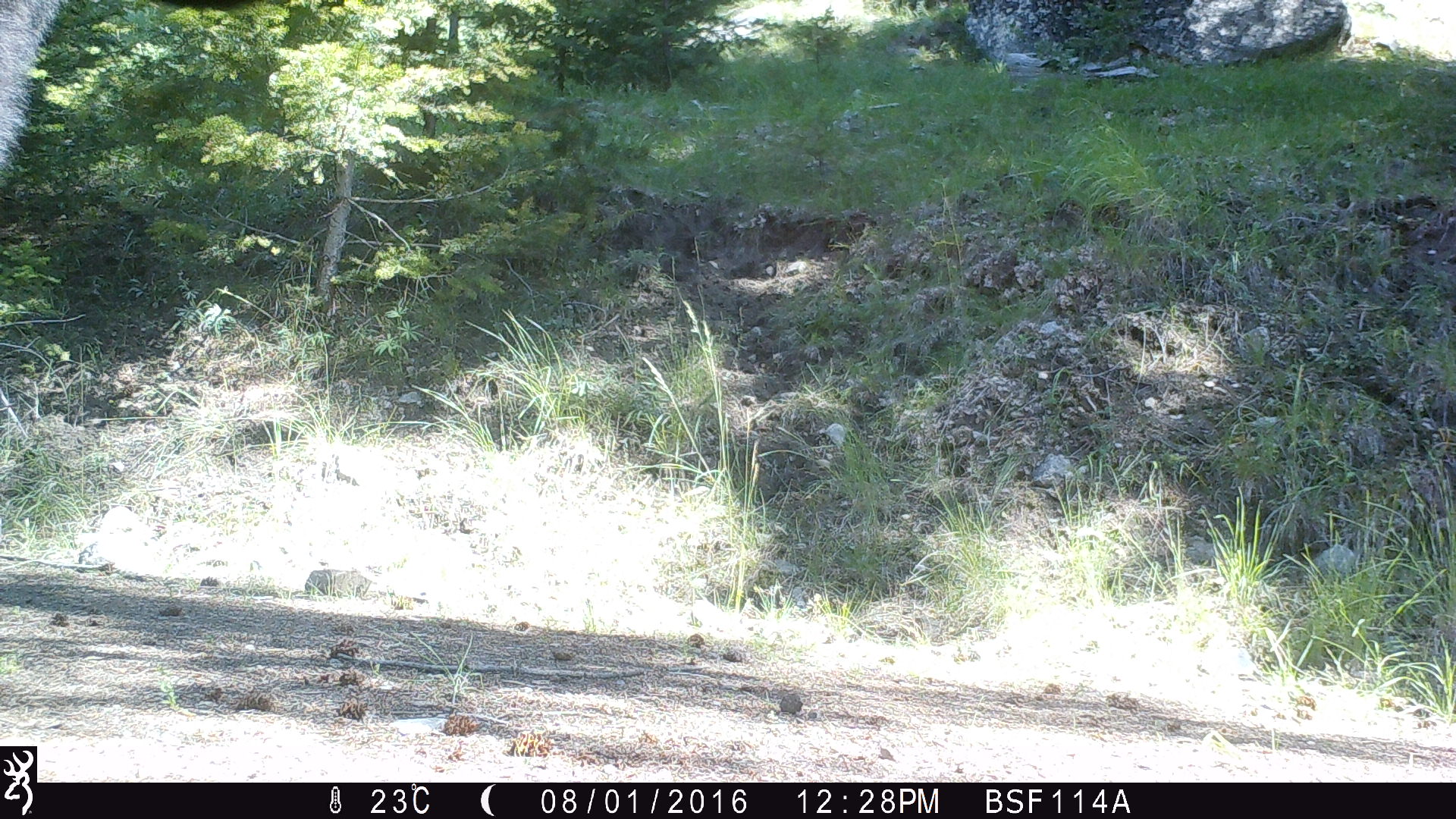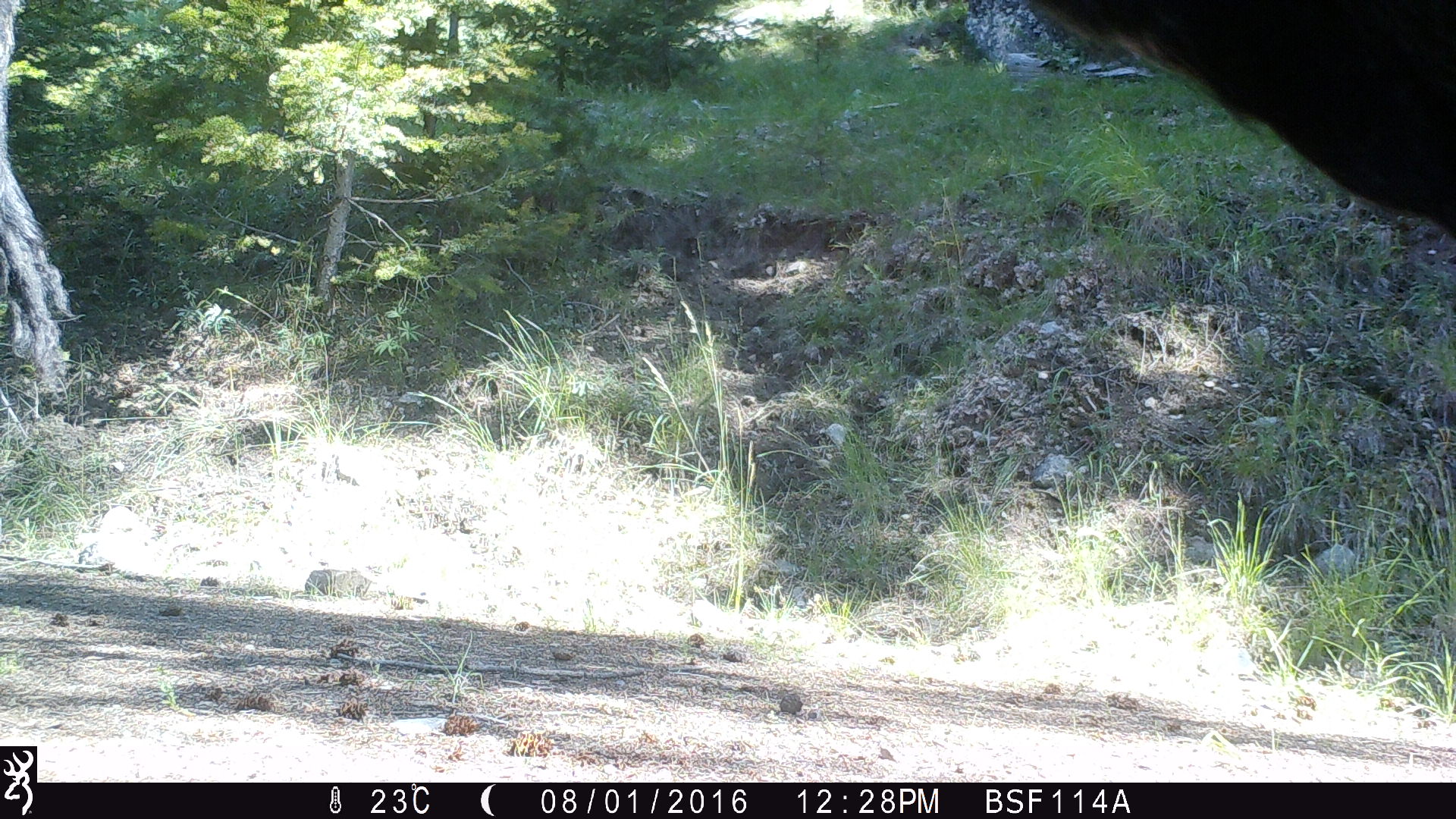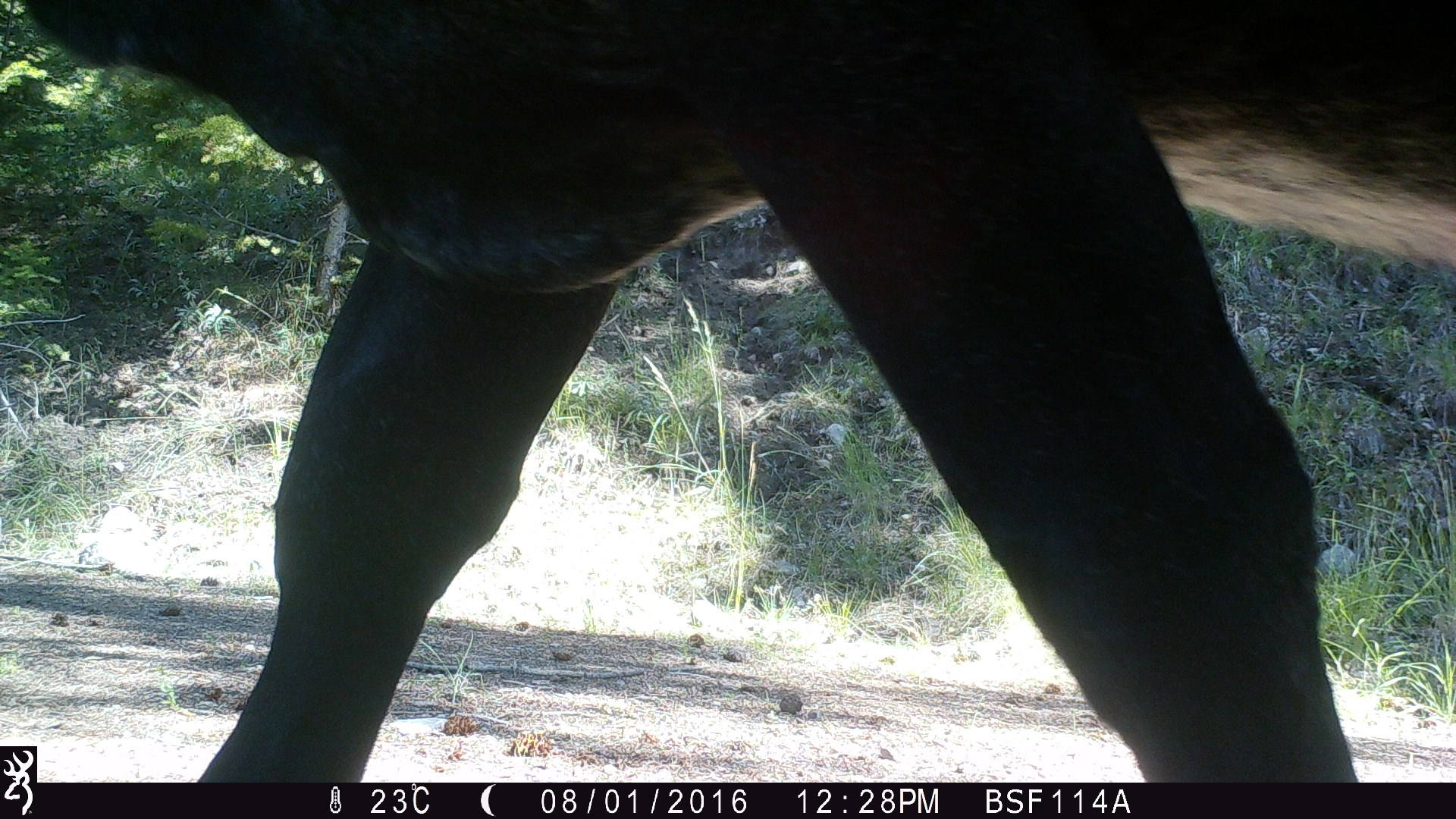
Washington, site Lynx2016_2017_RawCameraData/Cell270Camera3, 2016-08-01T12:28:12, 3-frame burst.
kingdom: Animalia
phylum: Chordata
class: Mammalia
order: Artiodactyla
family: Bovidae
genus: Bos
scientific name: Bos taurus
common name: domestic cattle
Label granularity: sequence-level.